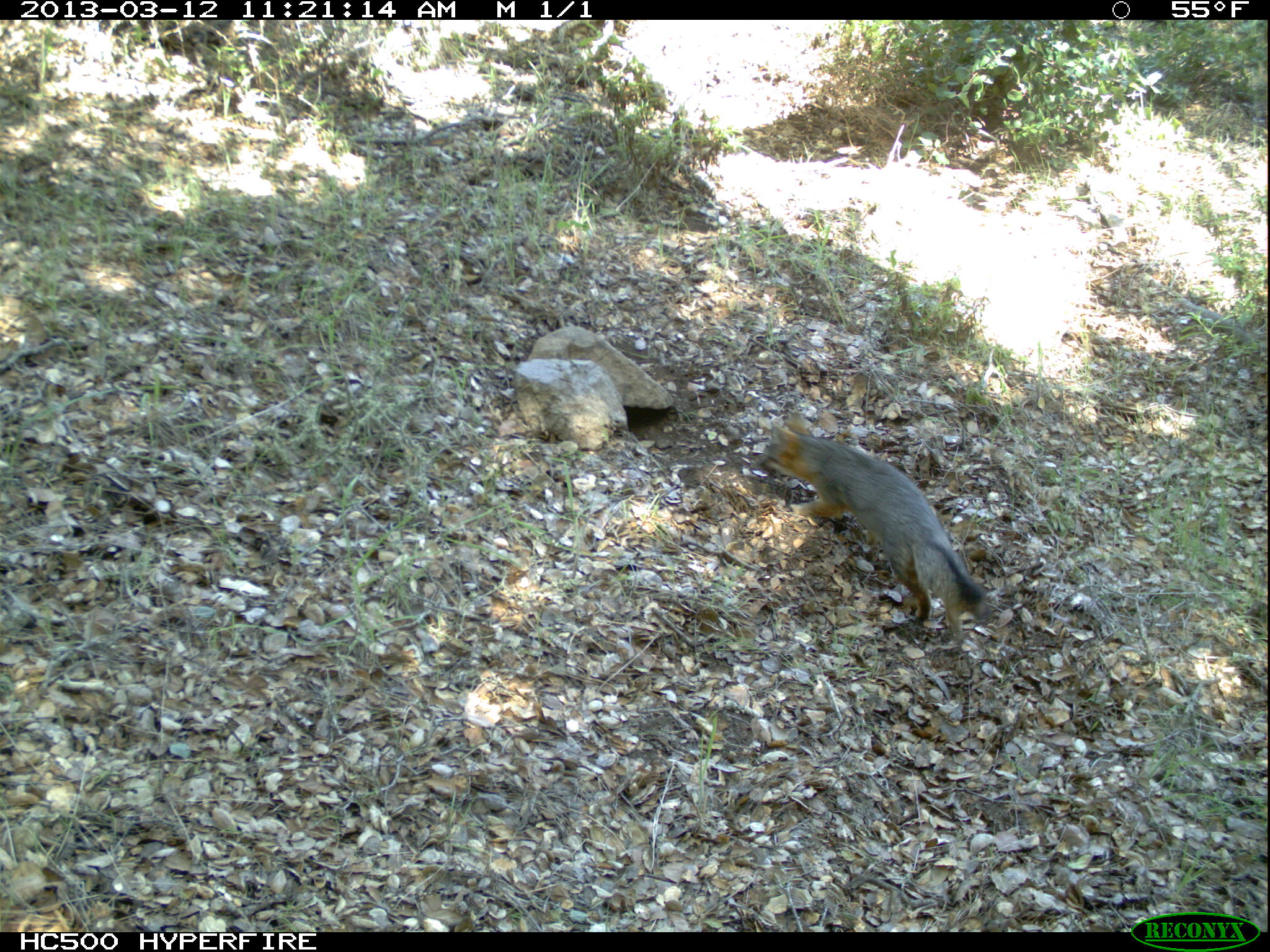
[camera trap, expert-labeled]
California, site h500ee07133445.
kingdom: Animalia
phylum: Chordata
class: Mammalia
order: Carnivora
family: Canidae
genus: Urocyon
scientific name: Urocyon littoralis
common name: island fox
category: fox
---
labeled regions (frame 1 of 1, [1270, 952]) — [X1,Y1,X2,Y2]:
fox: [758,411,992,645]